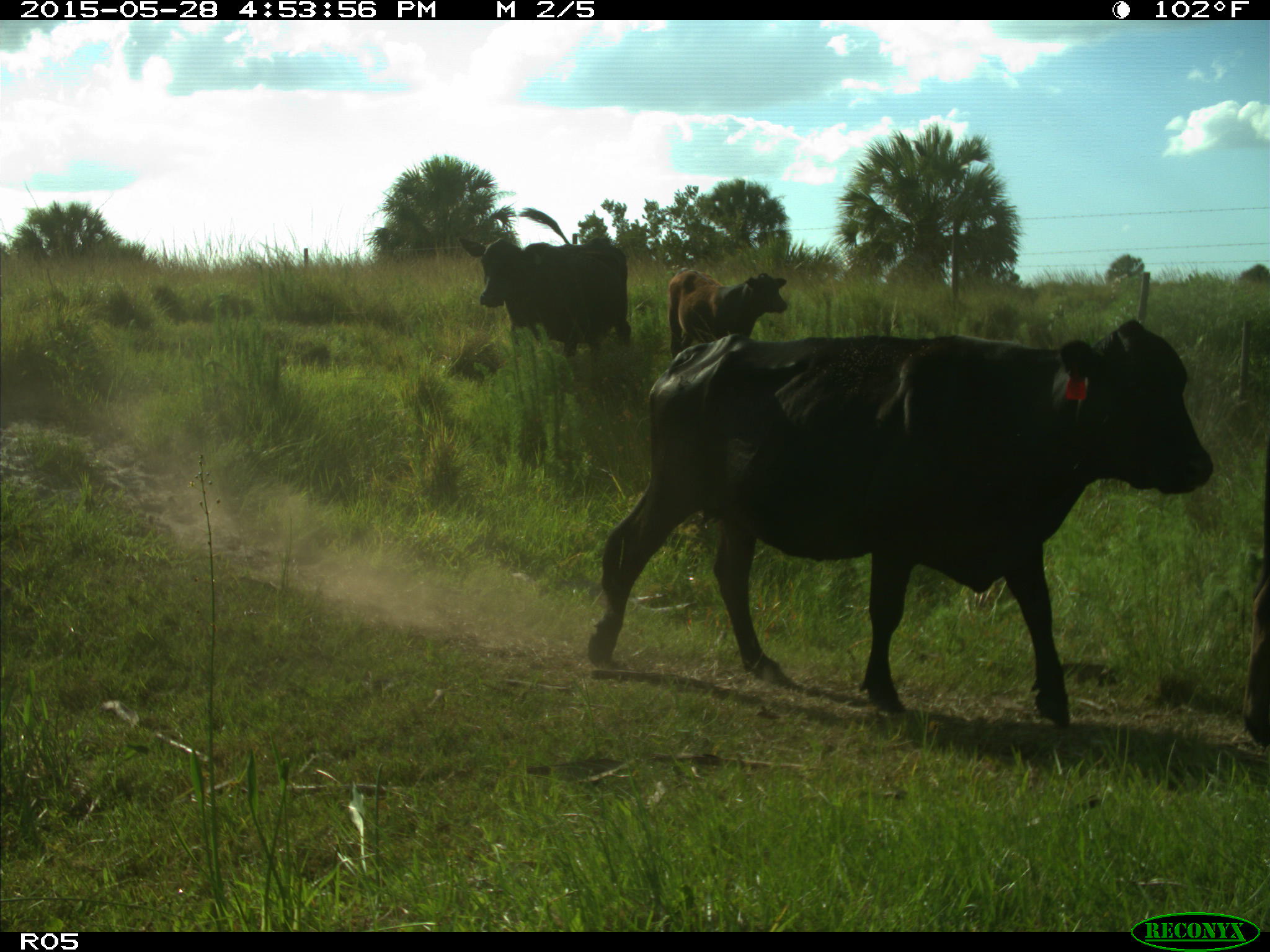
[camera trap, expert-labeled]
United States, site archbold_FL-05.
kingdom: Animalia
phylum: Chordata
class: Mammalia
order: Artiodactyla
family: Bovidae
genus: Bos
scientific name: Bos taurus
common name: domestic cow